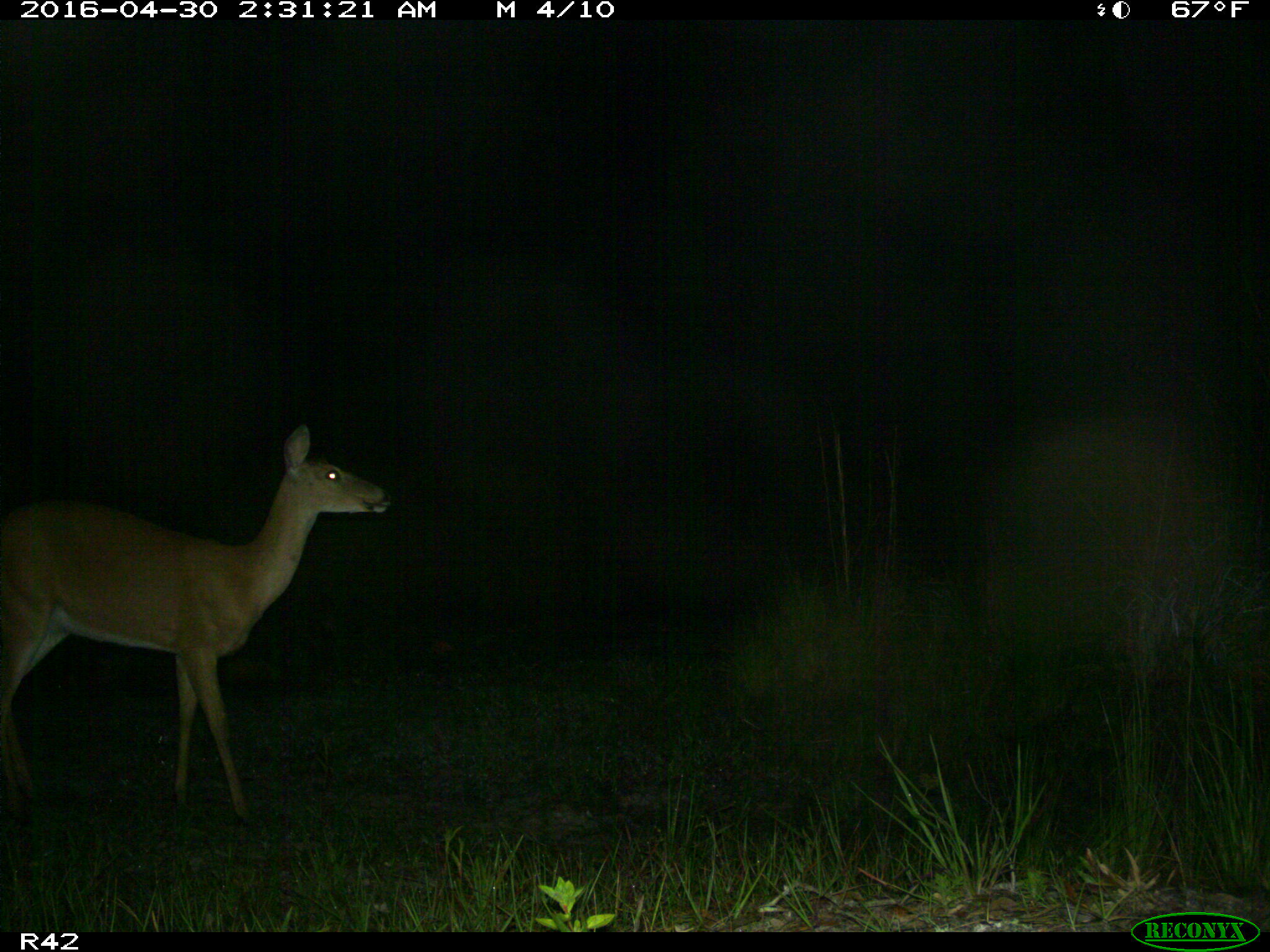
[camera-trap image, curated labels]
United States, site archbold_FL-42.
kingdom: Animalia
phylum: Chordata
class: Mammalia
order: Artiodactyla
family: Cervidae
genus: Odocoileus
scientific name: Odocoileus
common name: deer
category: unidentified deer